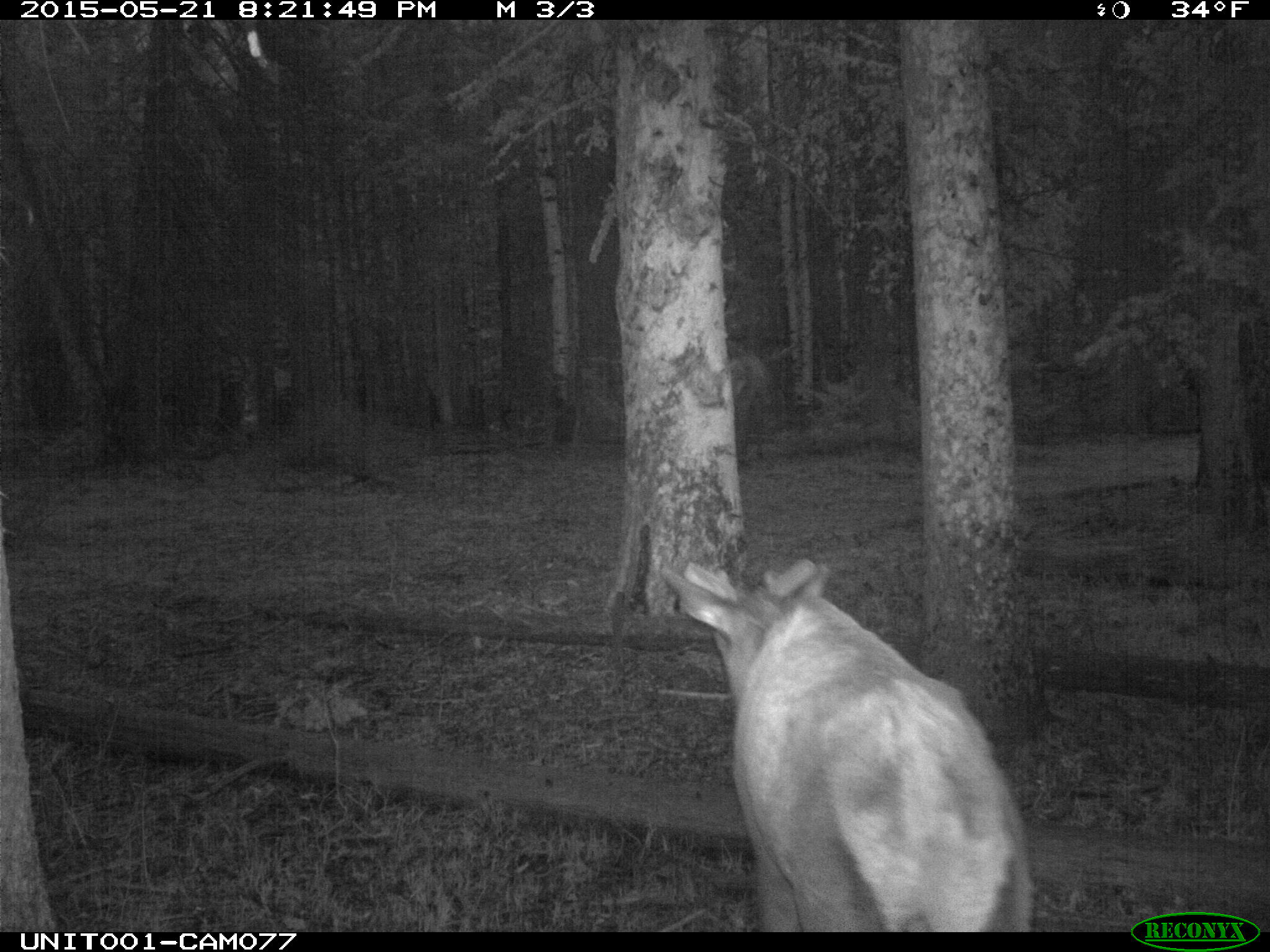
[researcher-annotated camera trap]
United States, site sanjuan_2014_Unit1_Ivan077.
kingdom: Animalia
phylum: Chordata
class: Mammalia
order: Artiodactyla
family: Cervidae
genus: Cervus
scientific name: Cervus elaphus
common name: red deer